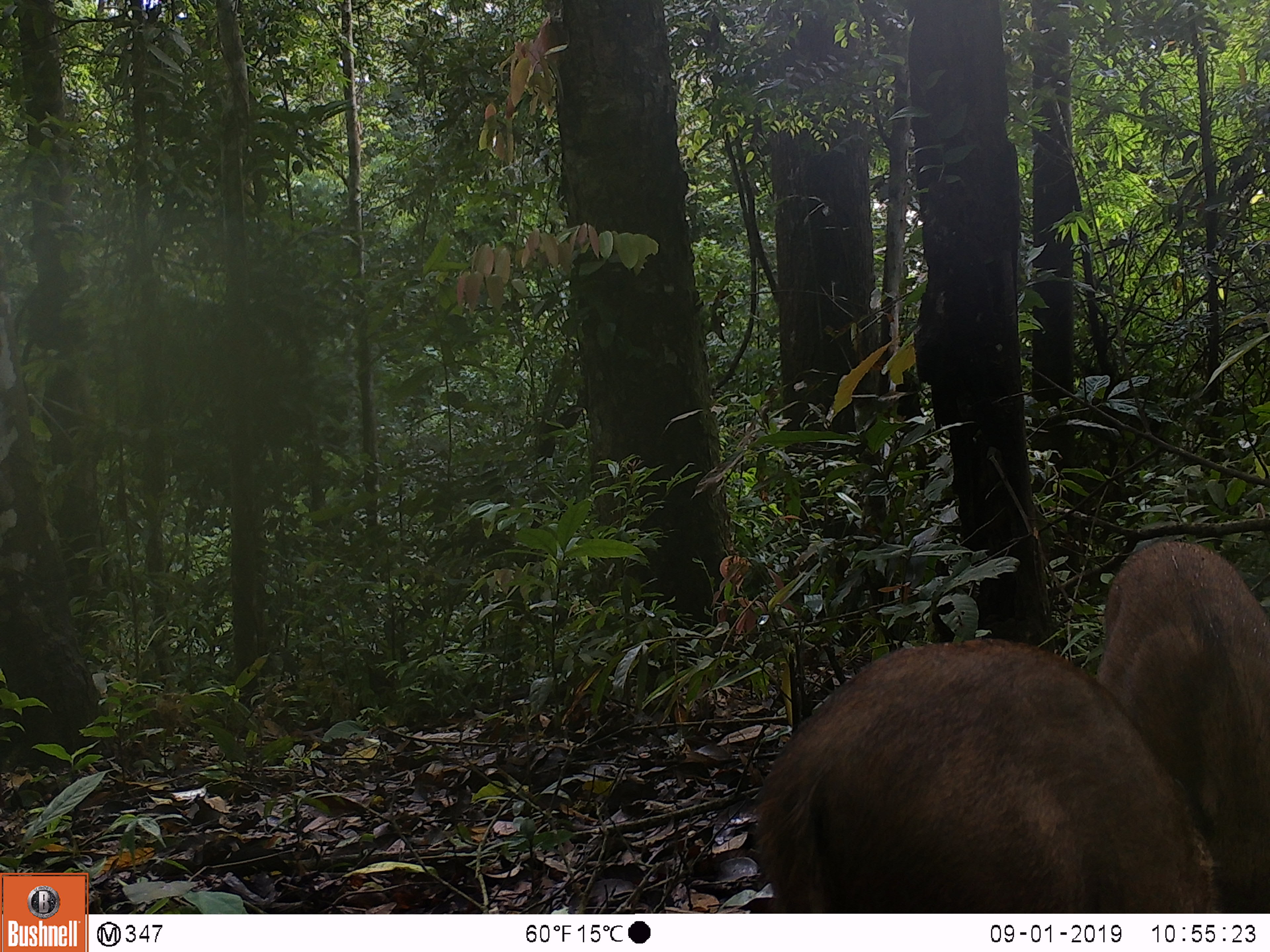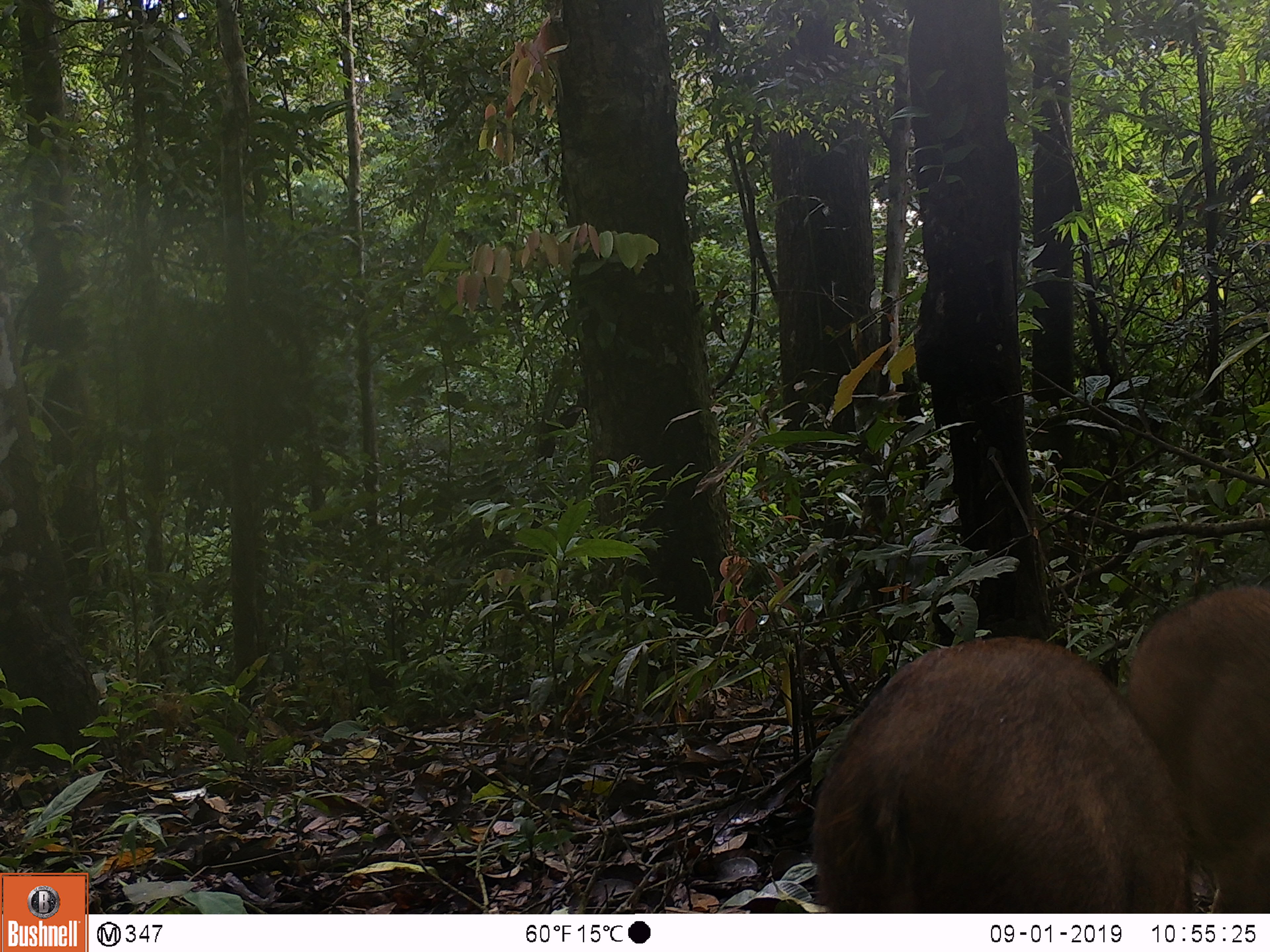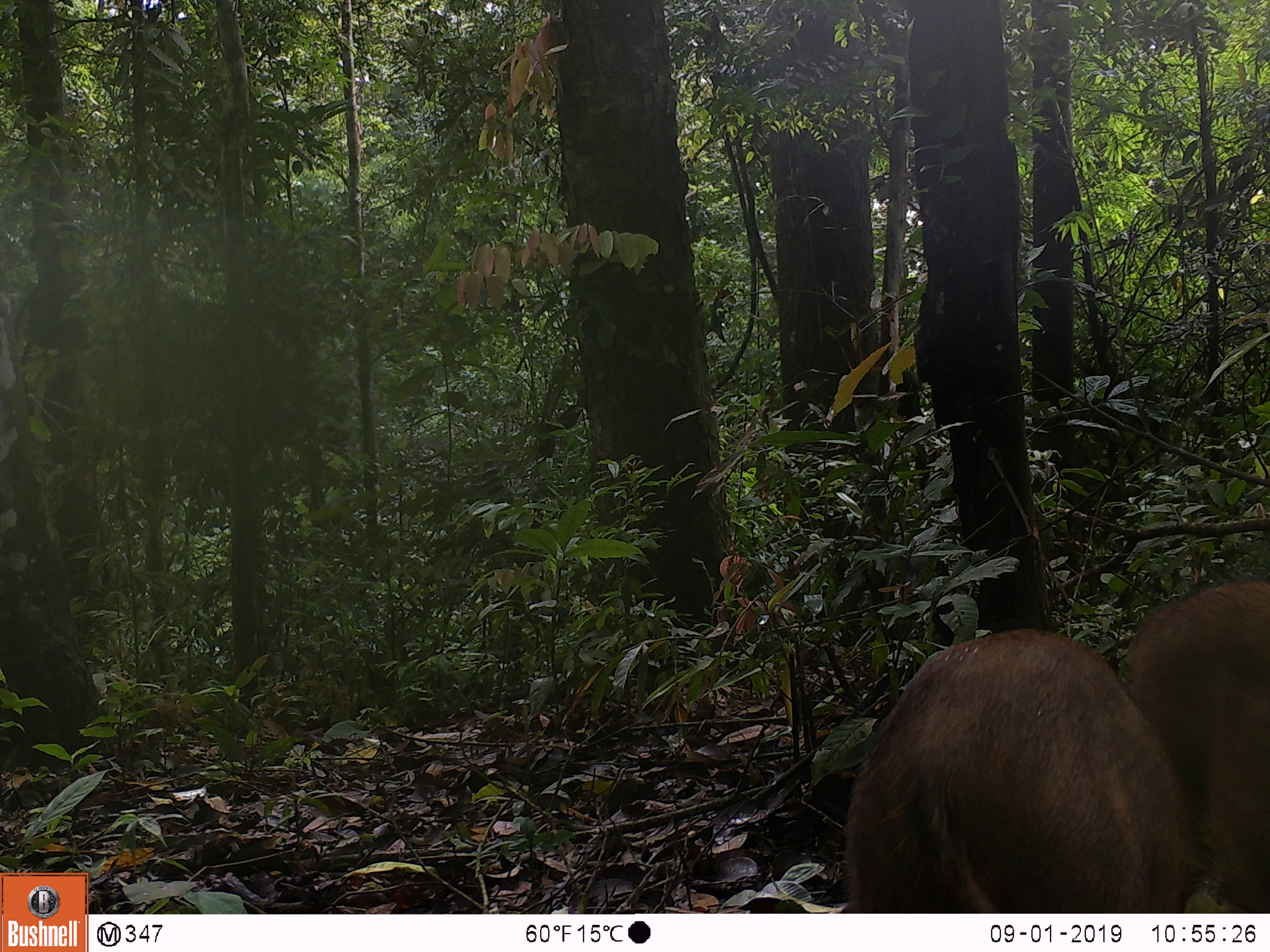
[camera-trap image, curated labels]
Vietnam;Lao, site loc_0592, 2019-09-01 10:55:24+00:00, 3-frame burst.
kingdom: Animalia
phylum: Chordata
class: Mammalia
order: Artiodactyla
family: Suidae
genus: Sus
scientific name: Sus scrofa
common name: eurasian wild pig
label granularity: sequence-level